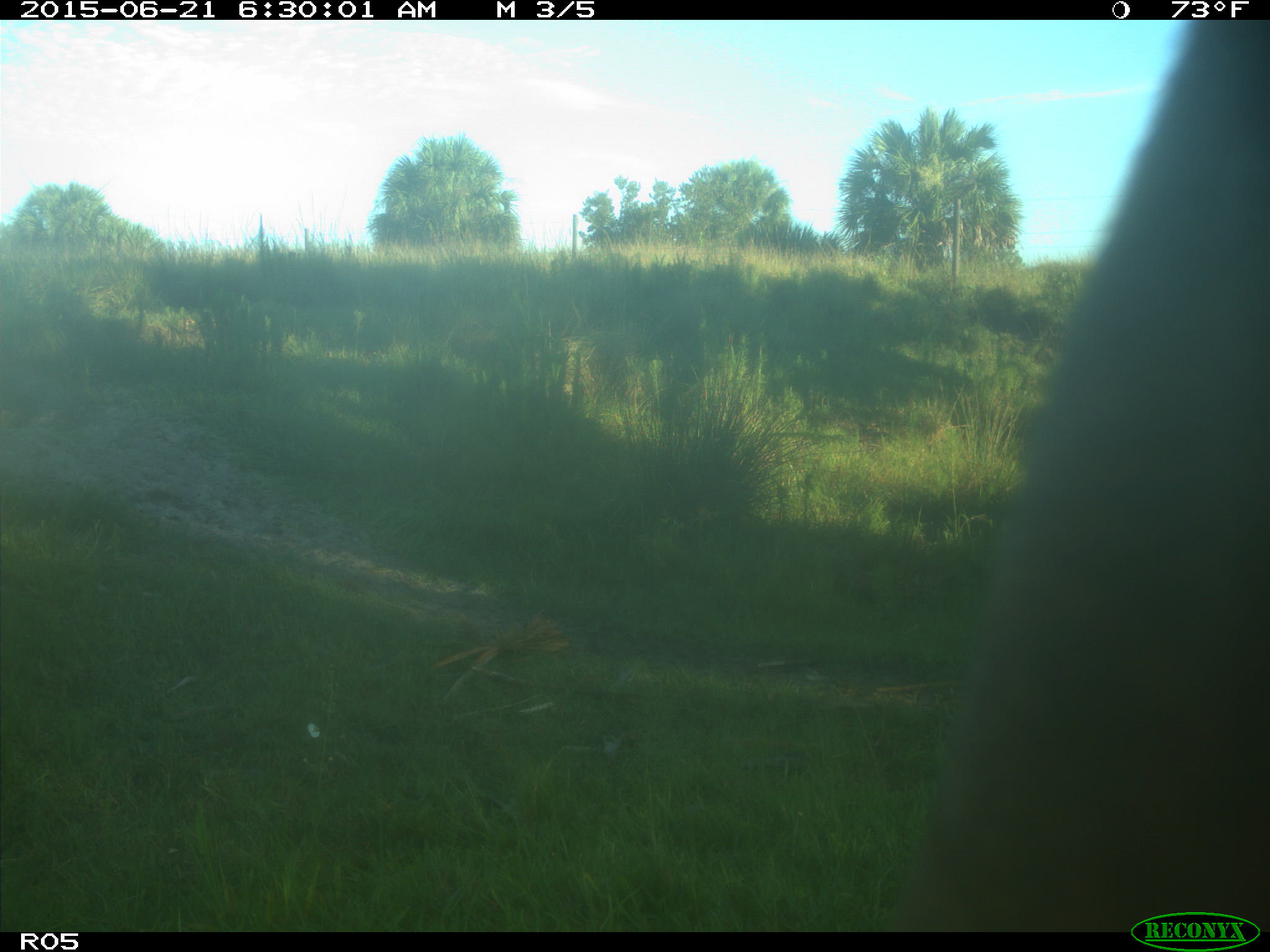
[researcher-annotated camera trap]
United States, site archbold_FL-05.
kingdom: Animalia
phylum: Chordata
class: Mammalia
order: Artiodactyla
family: Bovidae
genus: Bos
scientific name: Bos taurus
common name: domestic cow